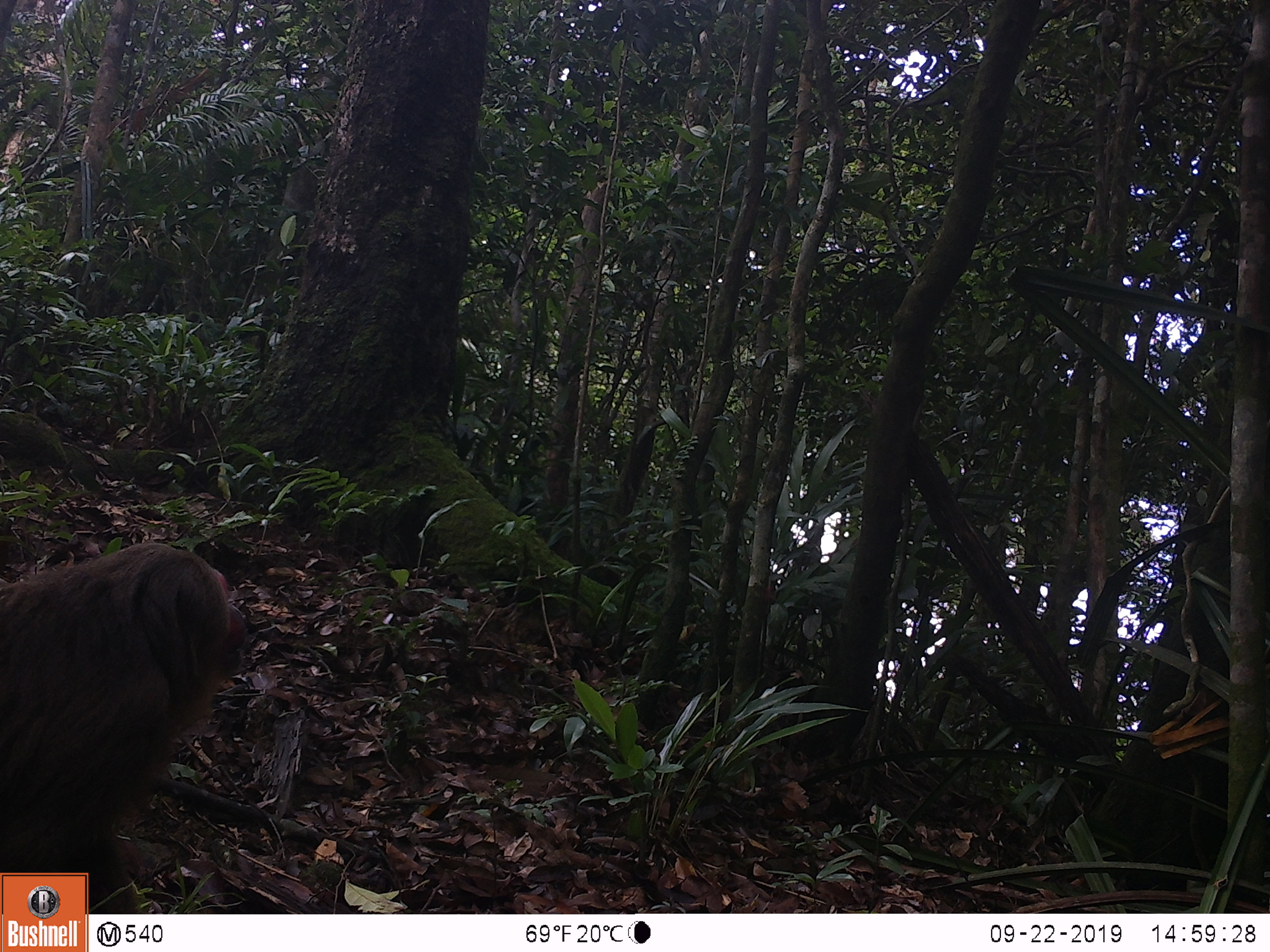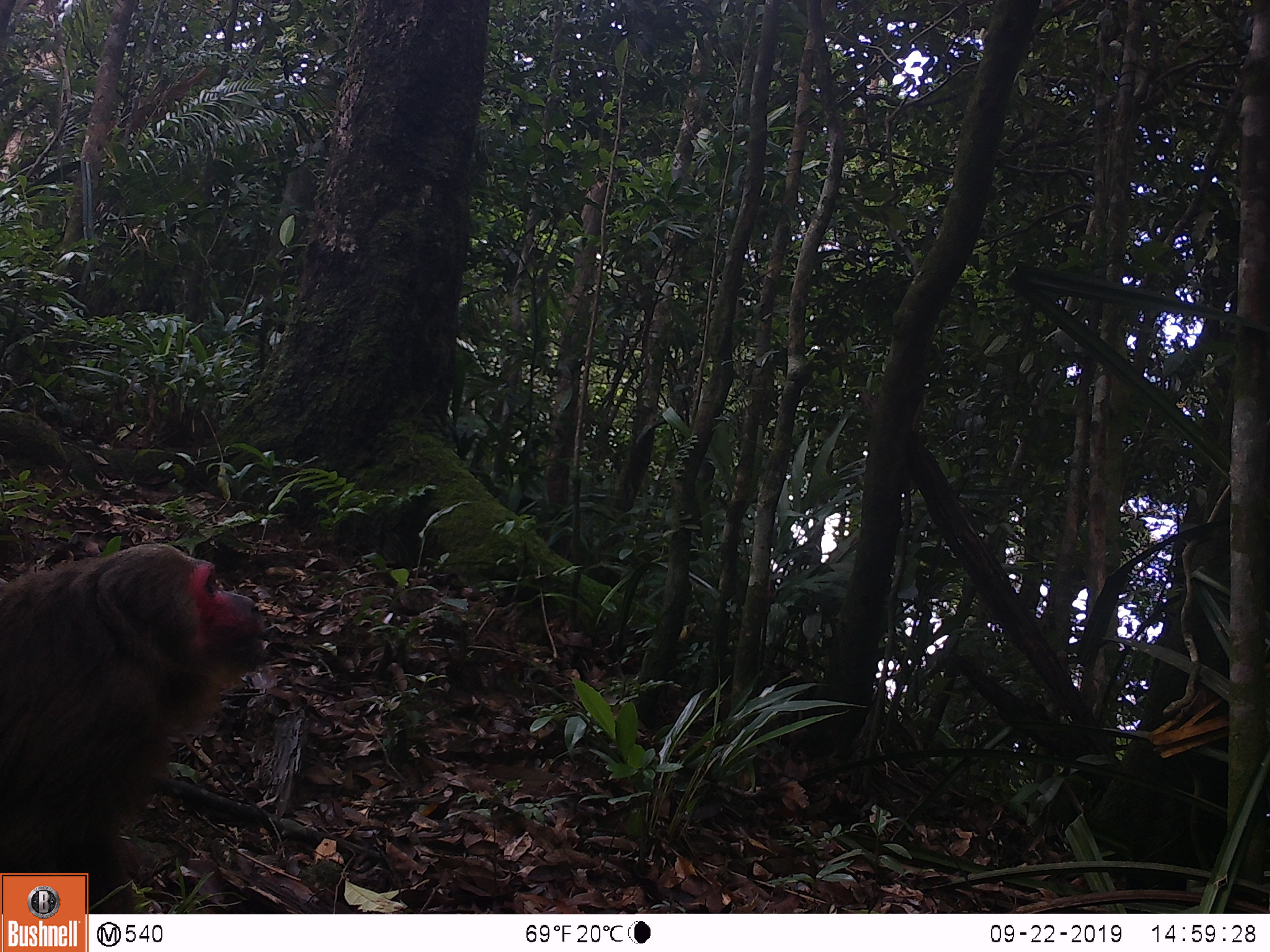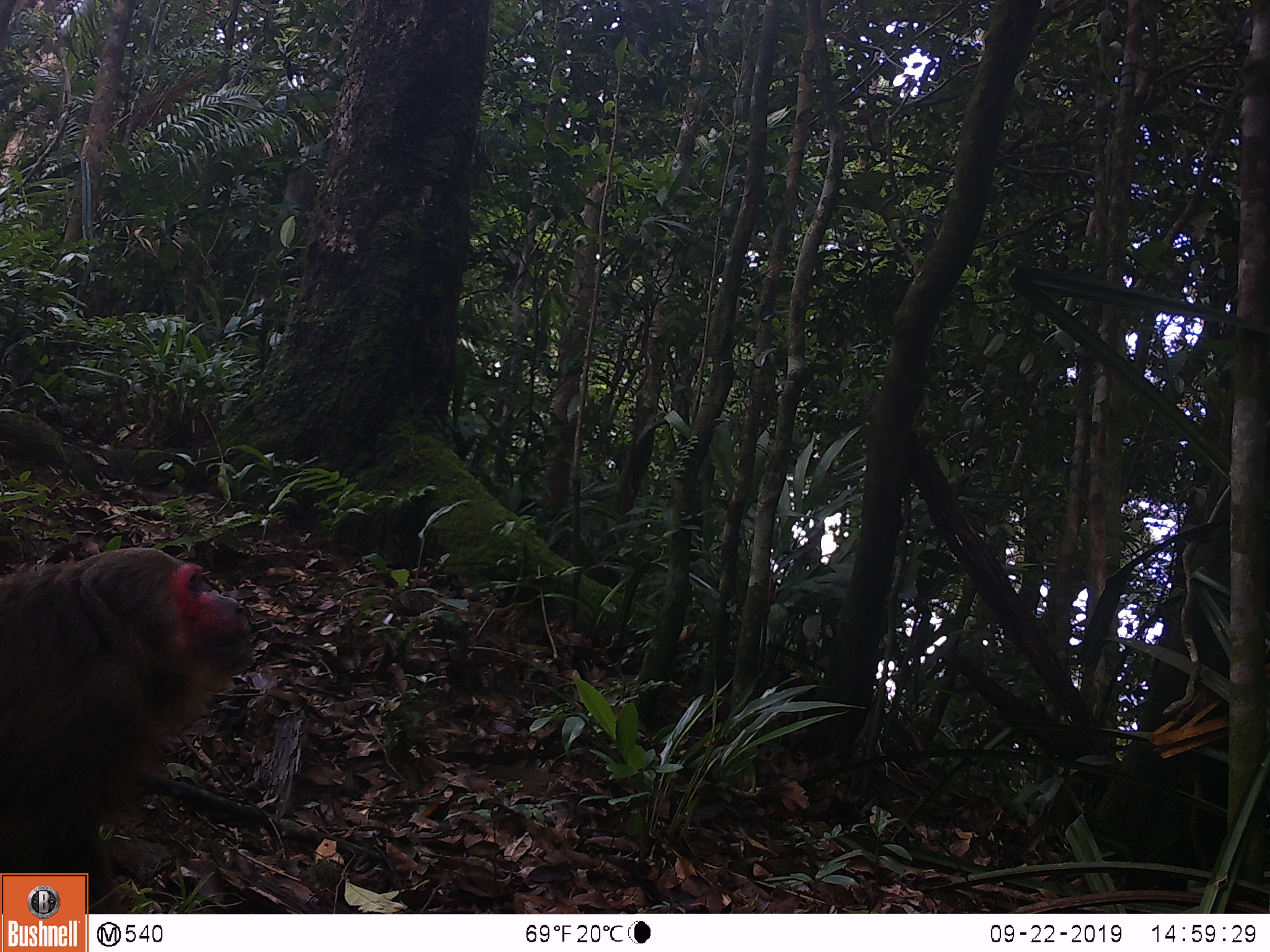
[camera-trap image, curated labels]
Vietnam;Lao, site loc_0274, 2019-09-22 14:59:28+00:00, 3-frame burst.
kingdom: Animalia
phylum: Chordata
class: Mammalia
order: Primates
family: Cercopithecidae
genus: Macaca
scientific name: Macaca arctoides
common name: stump-tailed macaque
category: stump tailed macaque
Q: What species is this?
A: Stump tailed macaque (stump-tailed macaque) (Macaca arctoides).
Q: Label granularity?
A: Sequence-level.